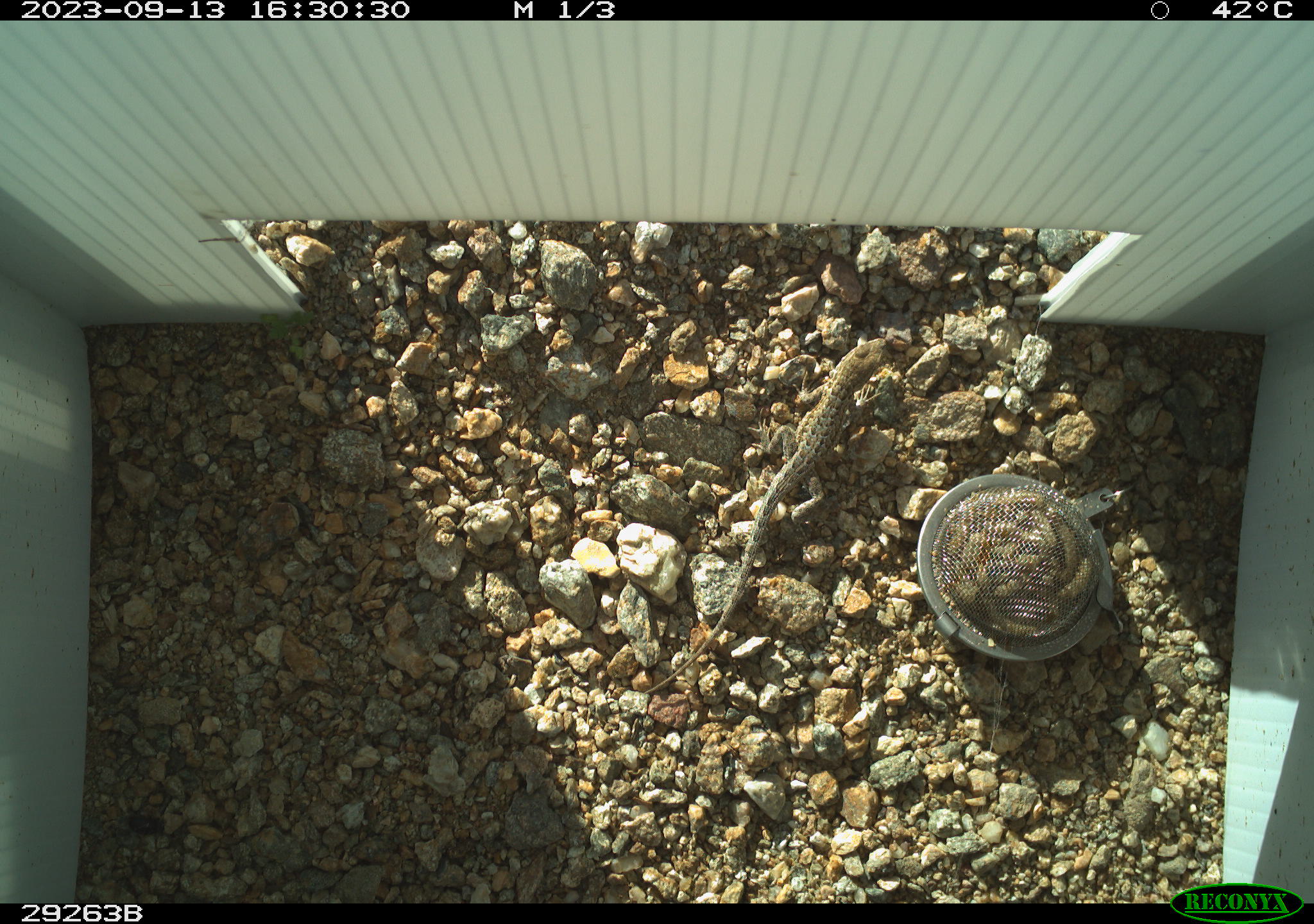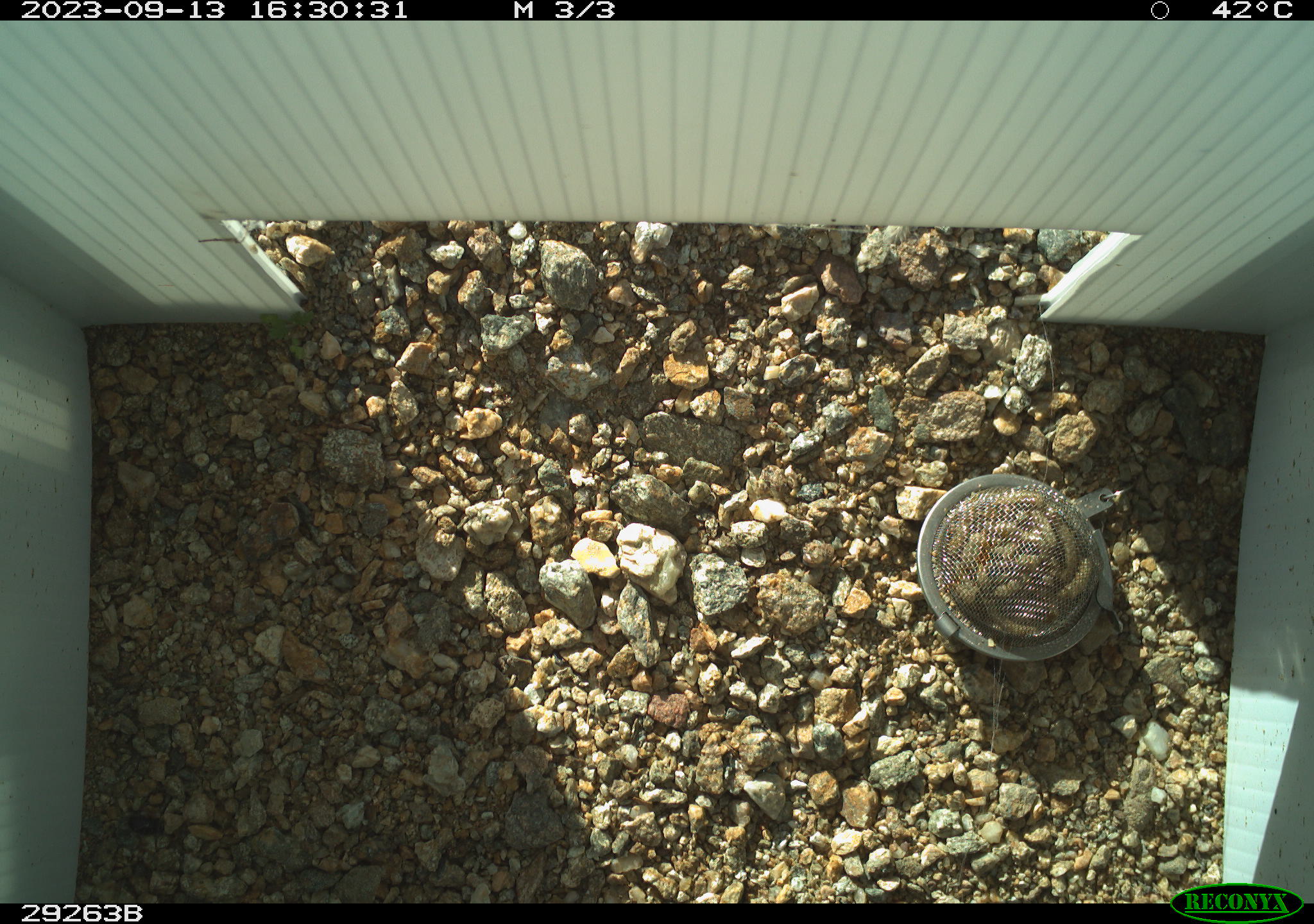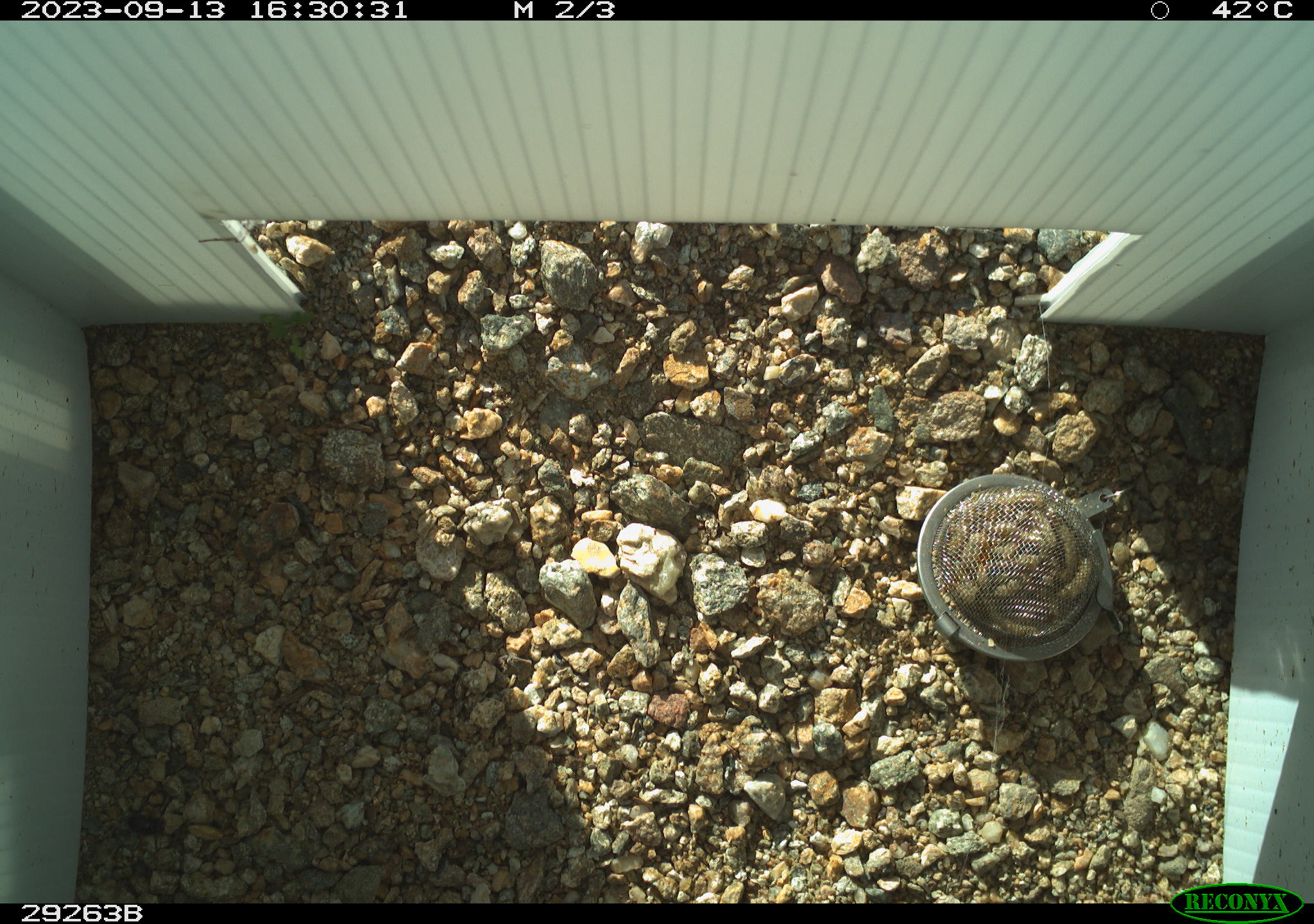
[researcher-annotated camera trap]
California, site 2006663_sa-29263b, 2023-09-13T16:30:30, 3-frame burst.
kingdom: Animalia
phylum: Chordata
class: Reptilia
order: Squamata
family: Phrynosomatidae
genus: Sceloporus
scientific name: Sceloporus graciosus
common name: common sagebrush lizard